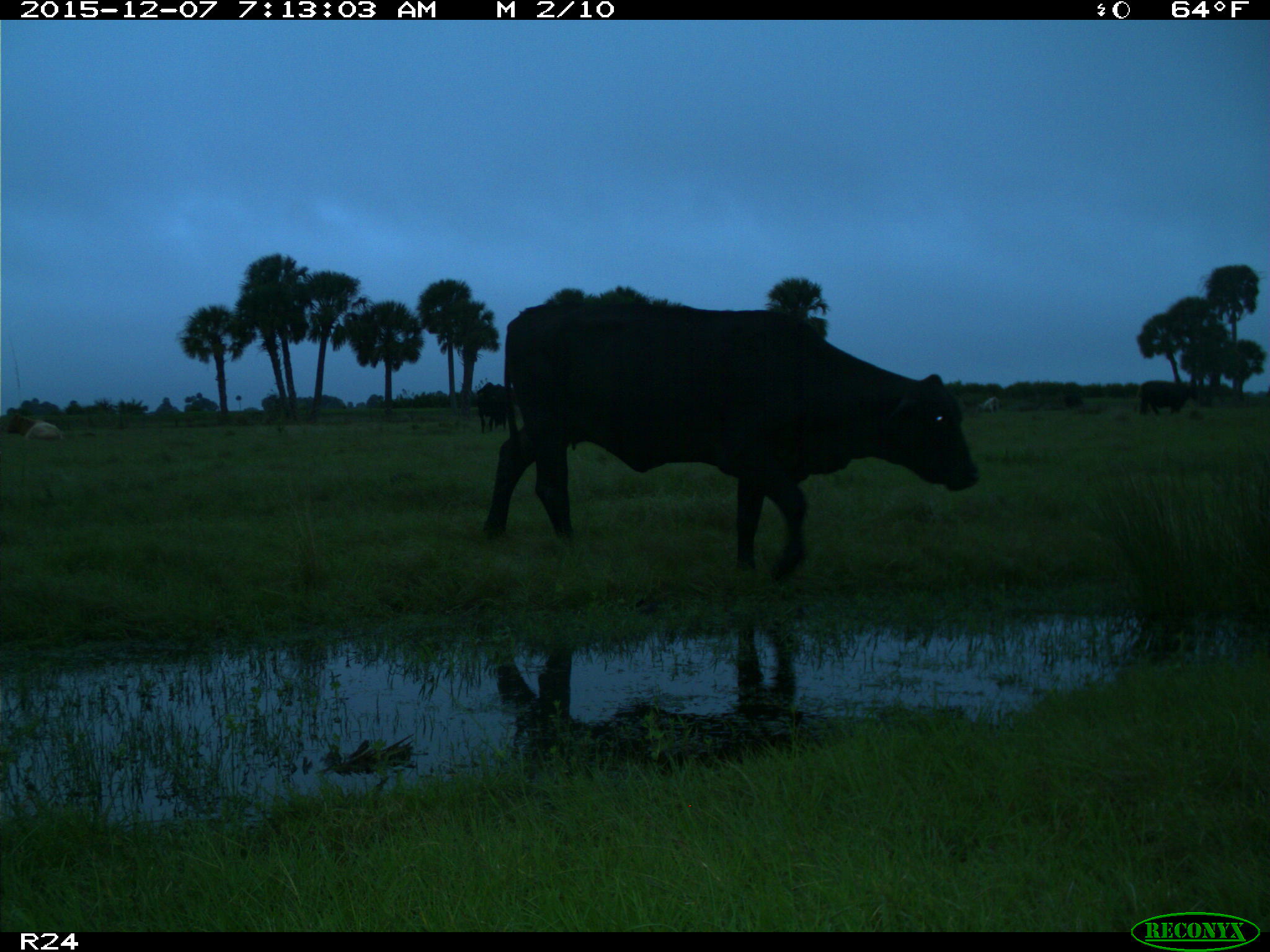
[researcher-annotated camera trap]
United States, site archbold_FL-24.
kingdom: Animalia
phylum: Chordata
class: Mammalia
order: Artiodactyla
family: Bovidae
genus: Bos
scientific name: Bos taurus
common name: domestic cow